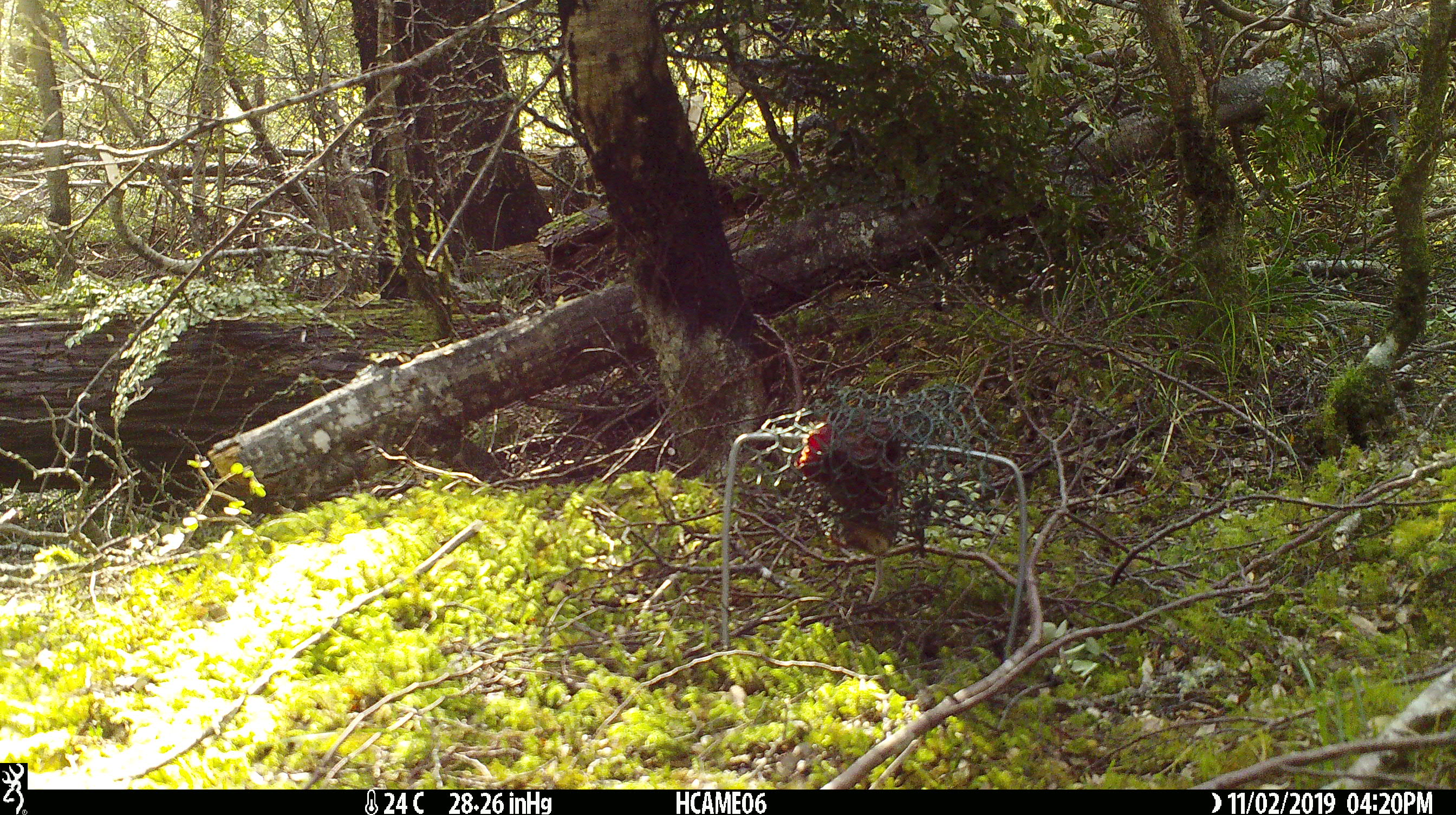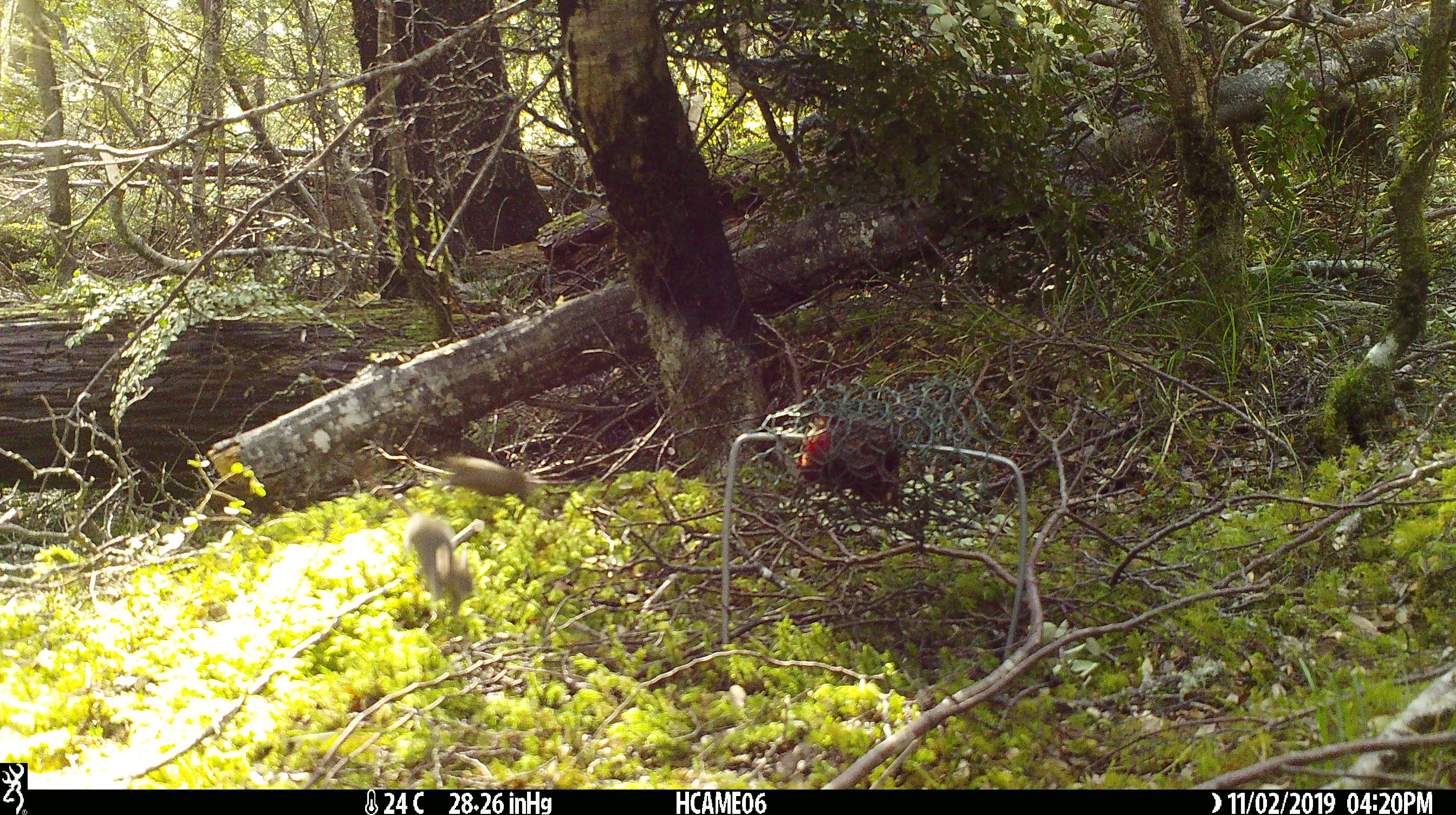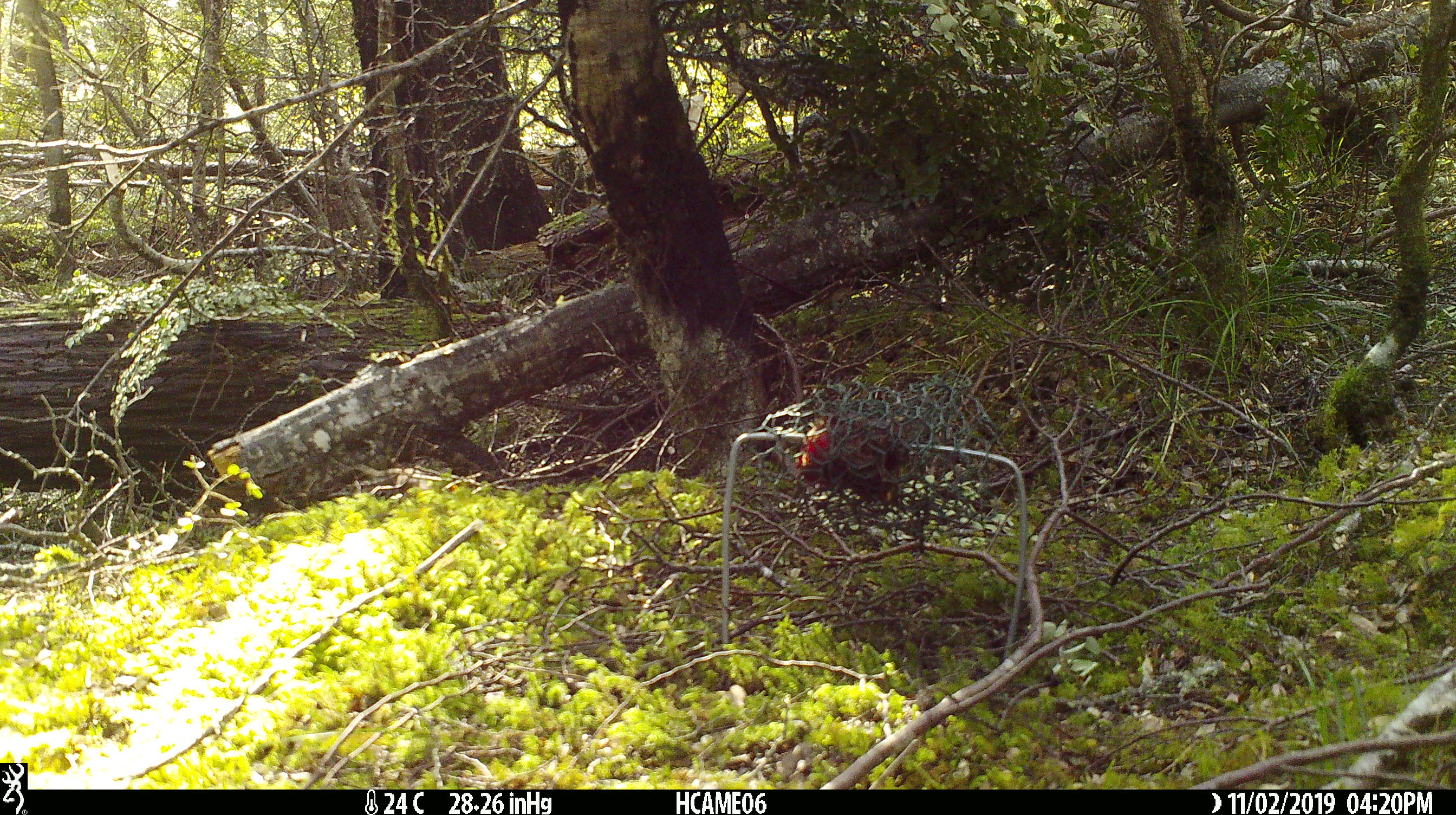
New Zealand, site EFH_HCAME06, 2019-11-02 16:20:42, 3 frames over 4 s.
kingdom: Animalia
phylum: Chordata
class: Mammalia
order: Rodentia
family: Muridae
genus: Mus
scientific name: Mus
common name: mouse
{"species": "mouse (Mus)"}